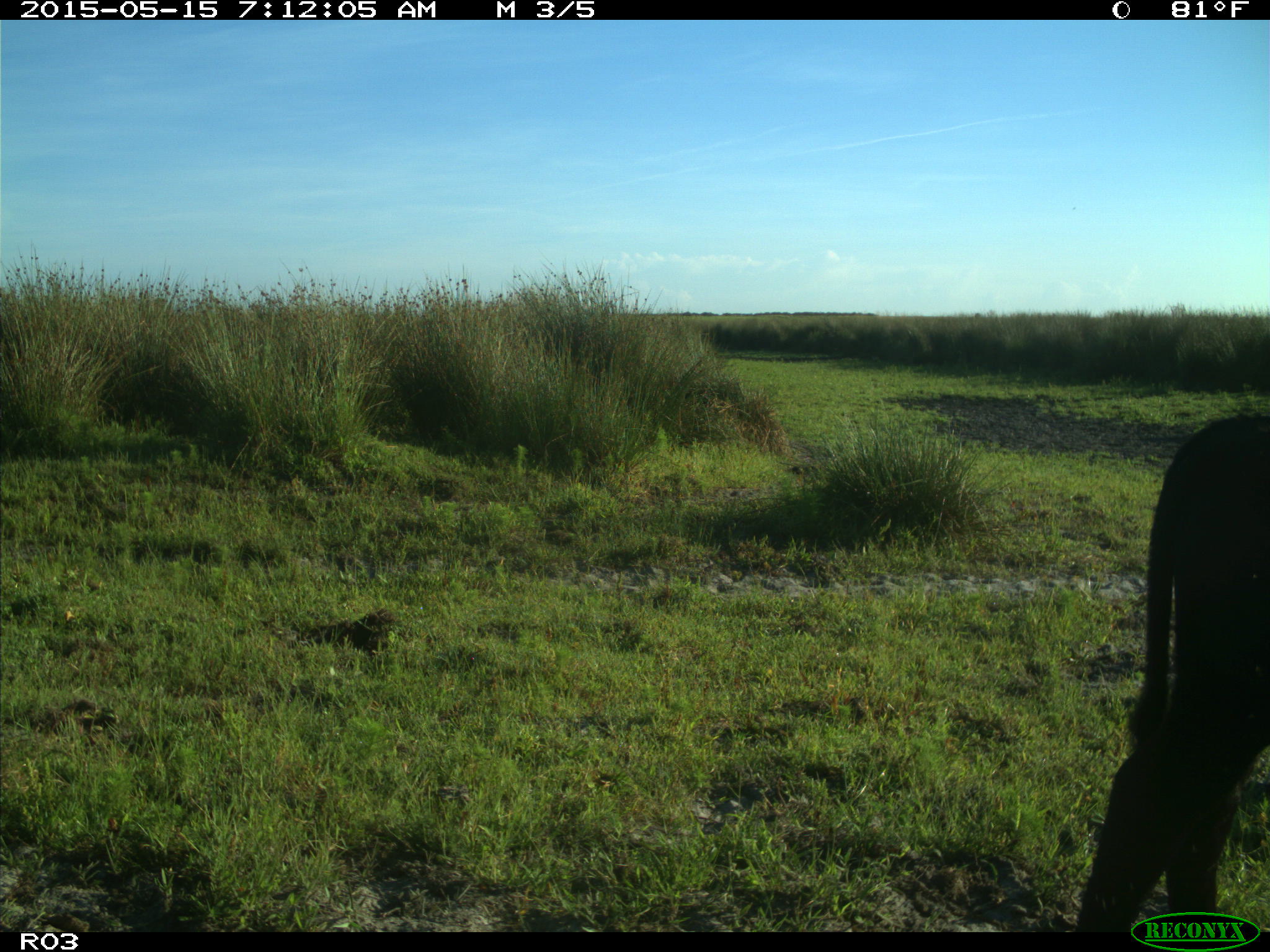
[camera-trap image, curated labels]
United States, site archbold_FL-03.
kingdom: Animalia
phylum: Chordata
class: Mammalia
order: Artiodactyla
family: Bovidae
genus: Bos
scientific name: Bos taurus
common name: domestic cow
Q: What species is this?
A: Bos taurus (domestic cow).